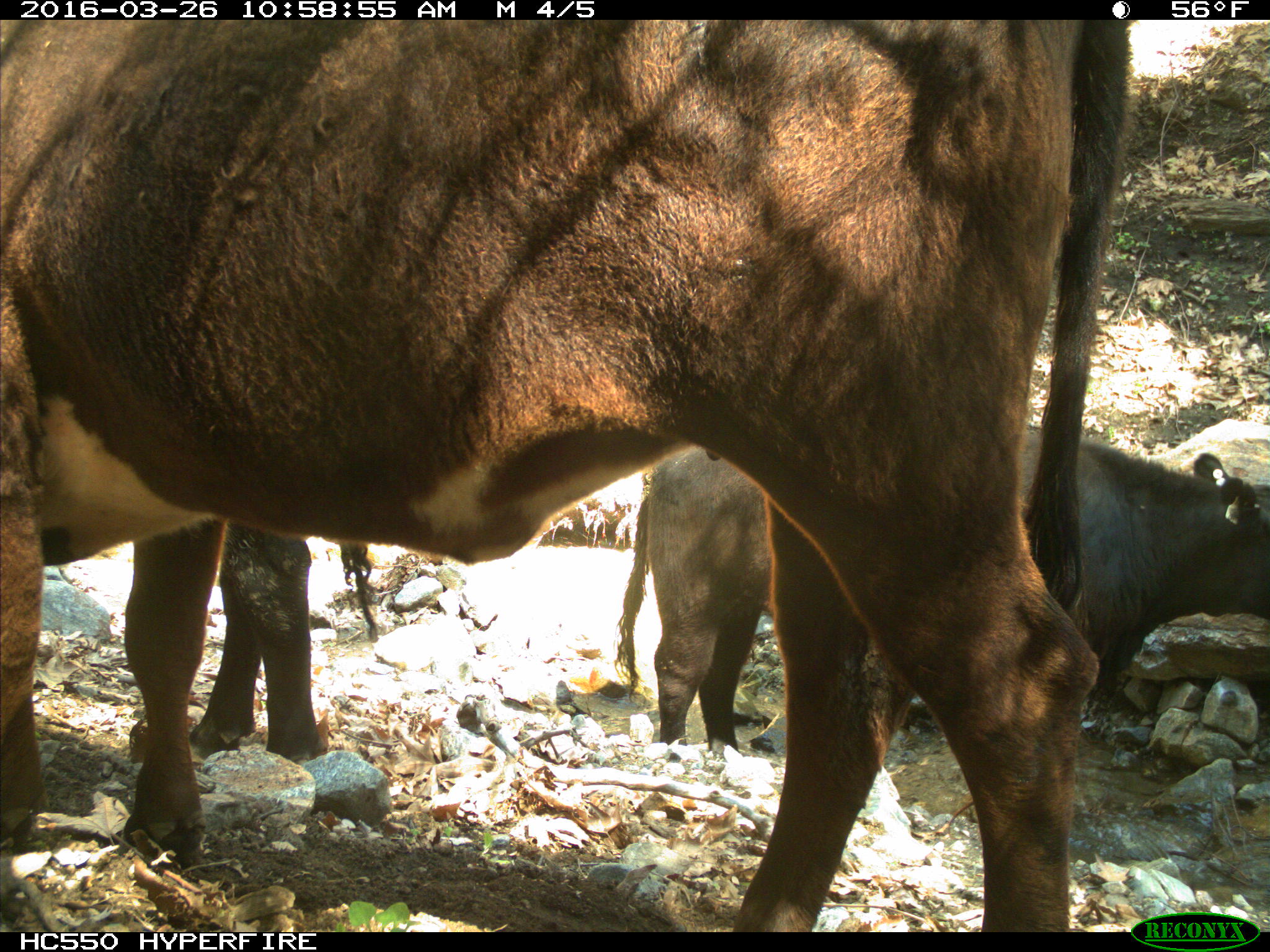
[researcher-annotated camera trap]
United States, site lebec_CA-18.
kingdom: Animalia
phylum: Chordata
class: Mammalia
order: Artiodactyla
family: Bovidae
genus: Bos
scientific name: Bos taurus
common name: domestic cow